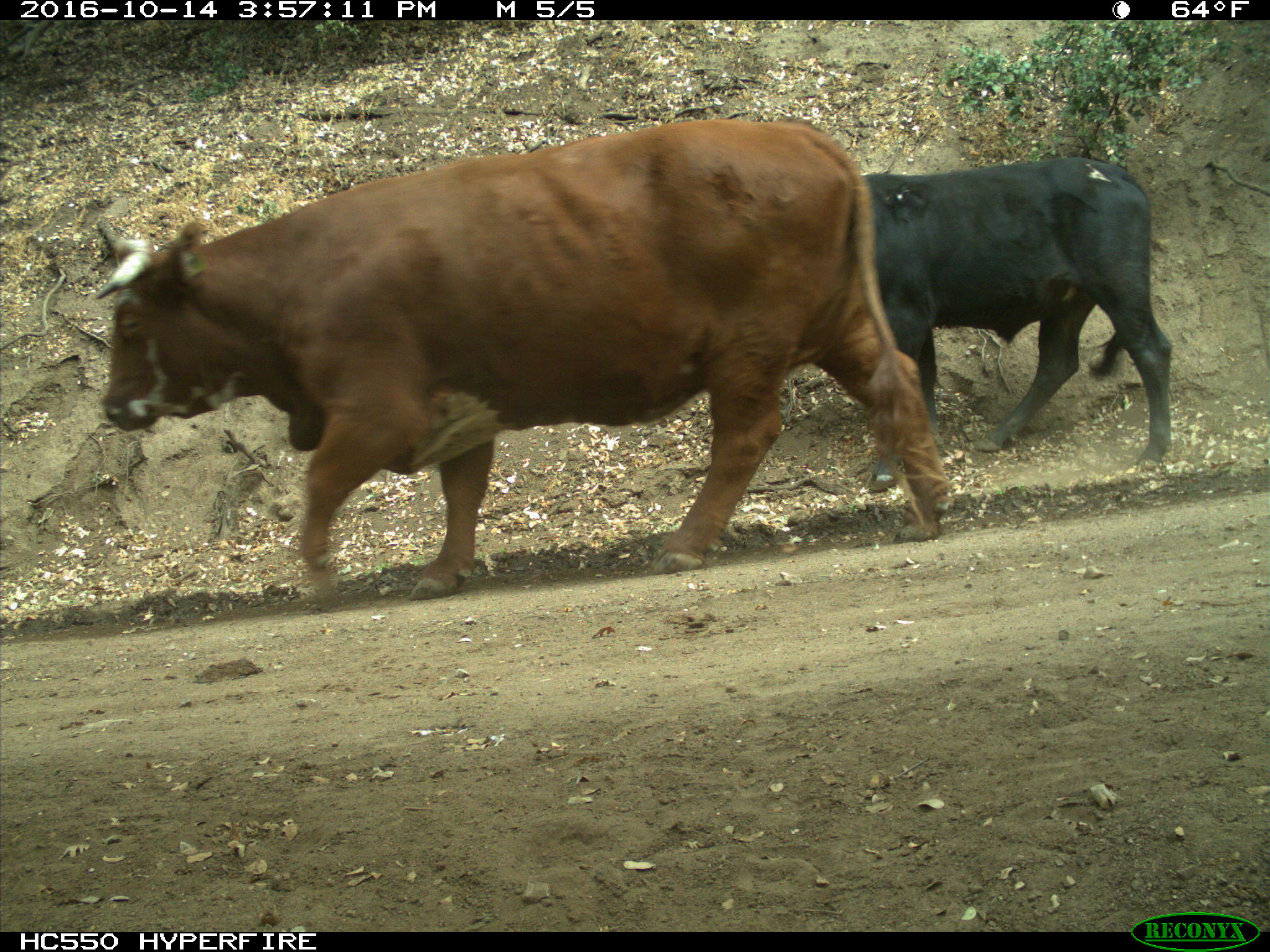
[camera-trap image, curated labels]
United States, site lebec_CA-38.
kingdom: Animalia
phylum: Chordata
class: Mammalia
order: Artiodactyla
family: Bovidae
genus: Bos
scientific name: Bos taurus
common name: domestic cow